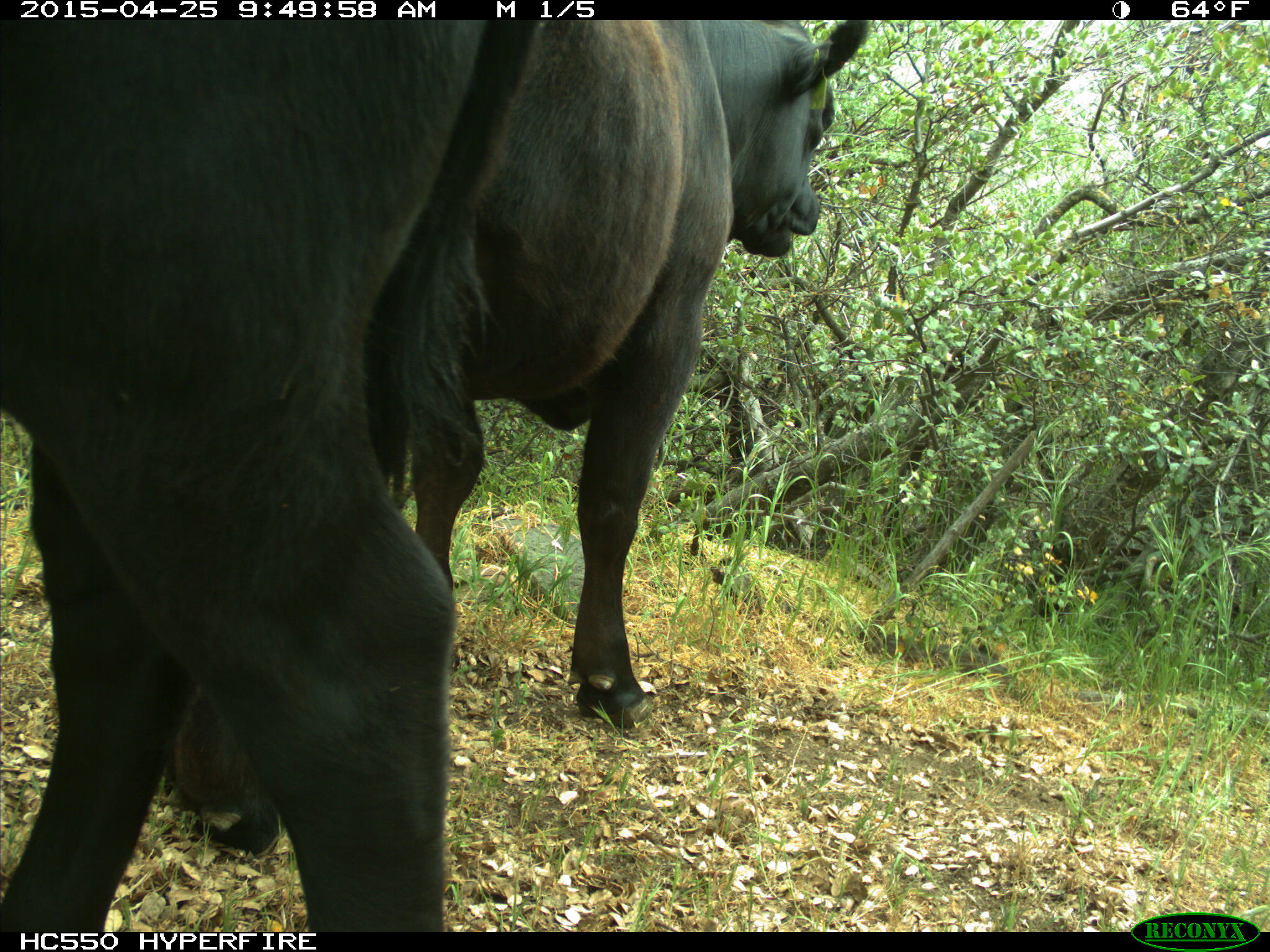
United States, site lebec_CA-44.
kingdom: Animalia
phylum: Chordata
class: Mammalia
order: Artiodactyla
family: Suidae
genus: Sus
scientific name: Sus scrofa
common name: wild boar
Sus scrofa (wild boar).